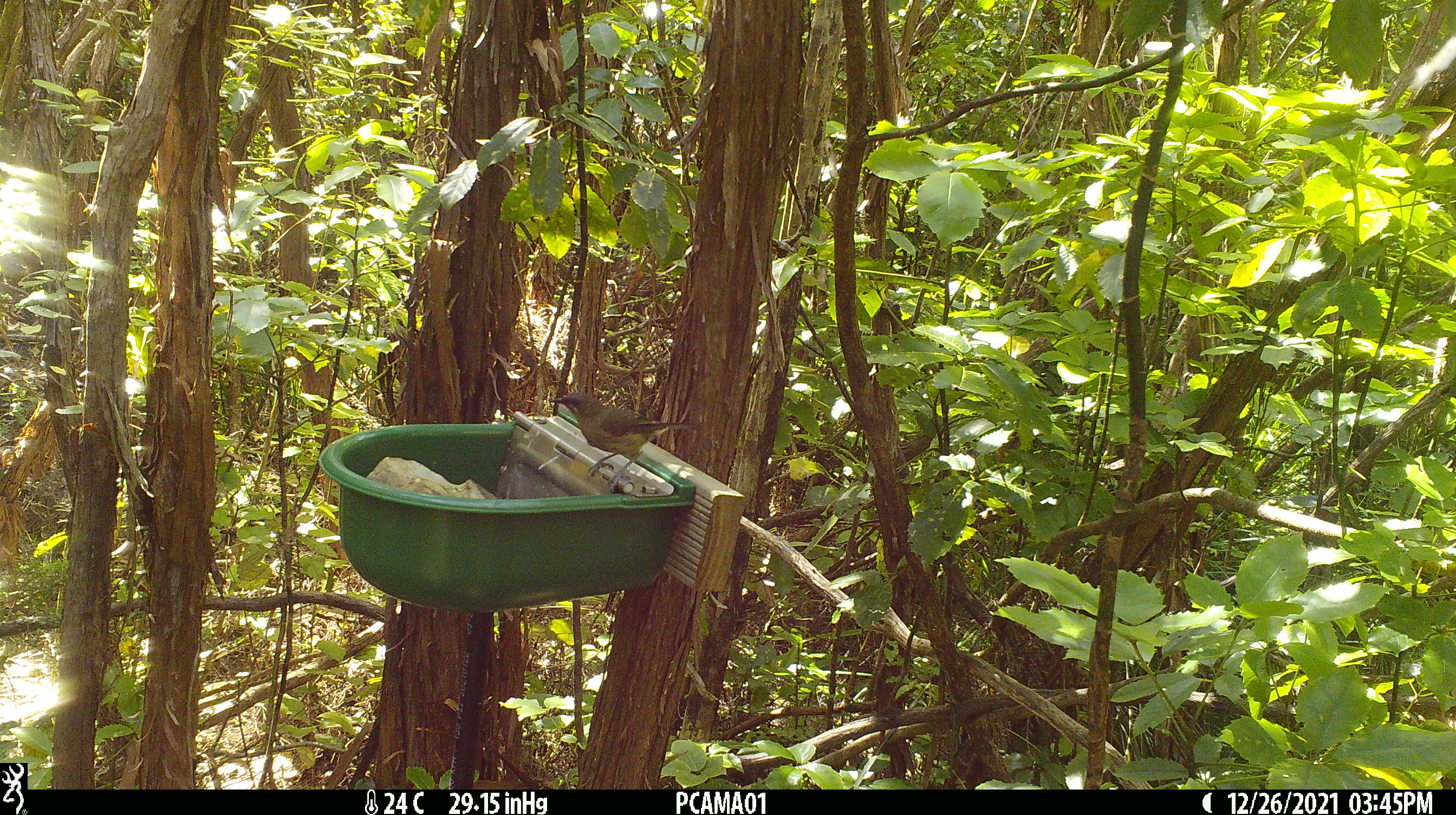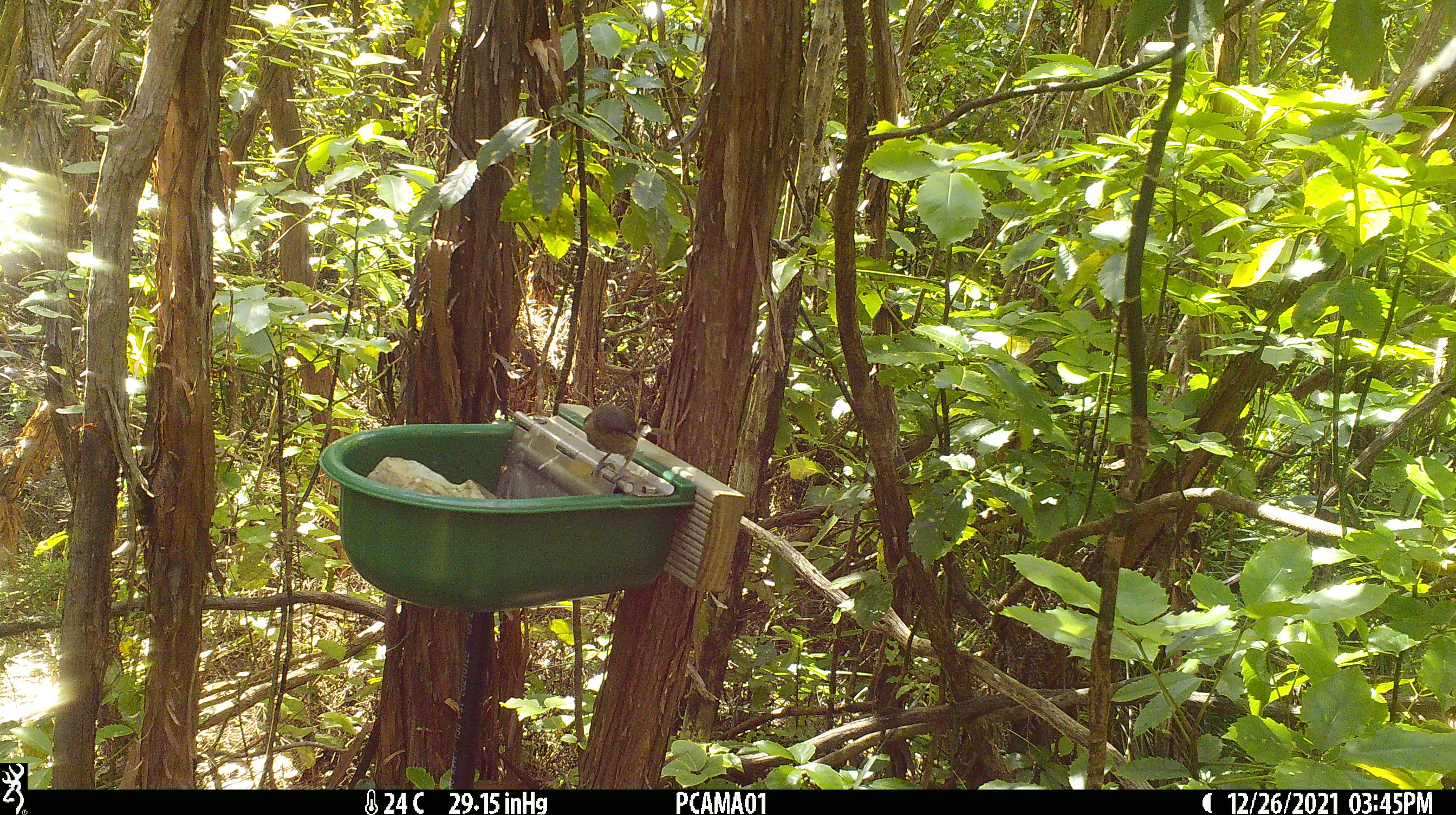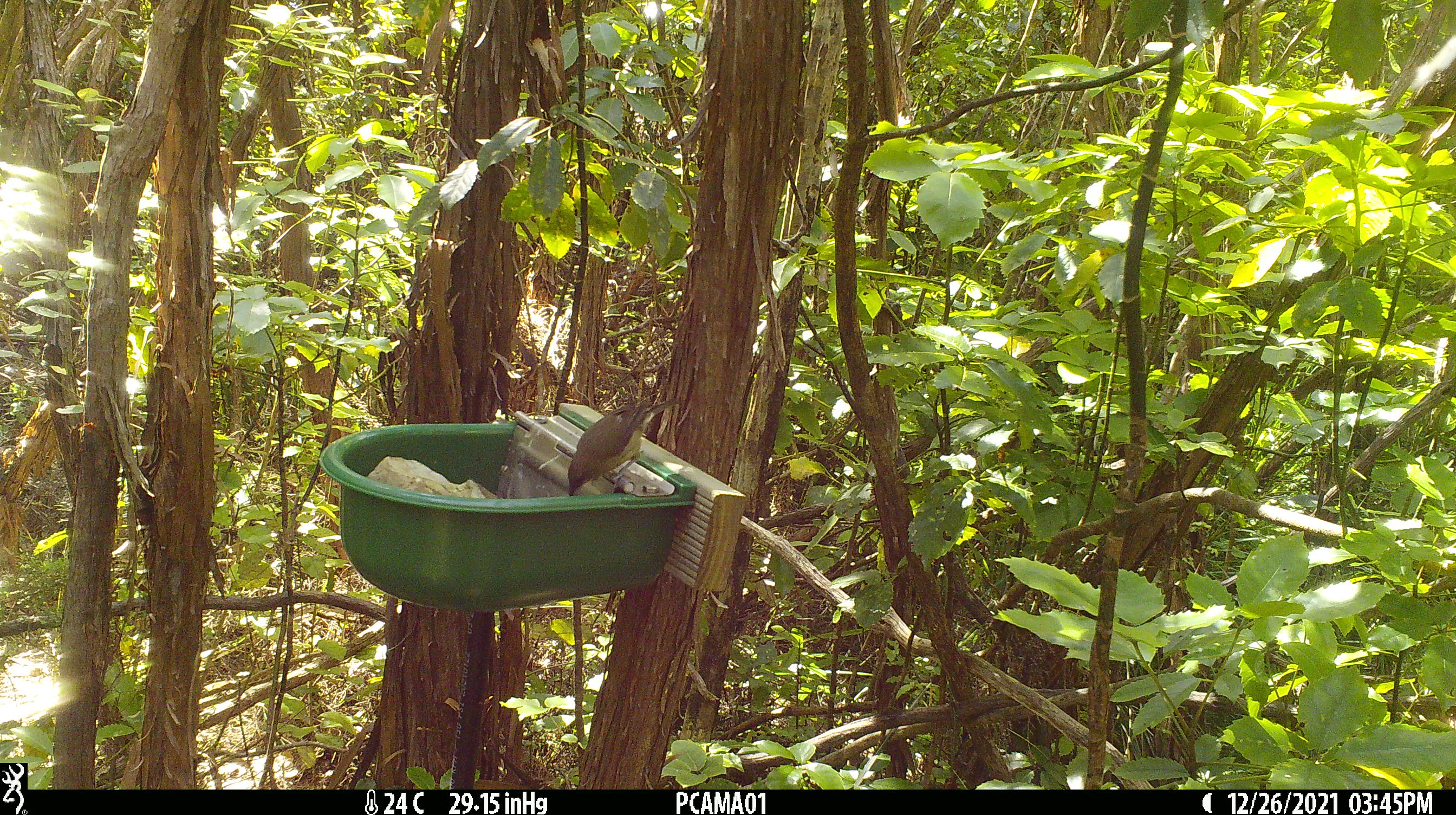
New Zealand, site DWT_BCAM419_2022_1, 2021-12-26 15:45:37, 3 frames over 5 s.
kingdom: Animalia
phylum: Chordata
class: Aves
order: Passeriformes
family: Meliphagidae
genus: Anthornis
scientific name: Anthornis melanura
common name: new zealand bellbird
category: bellbird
Bellbird (new zealand bellbird) (Anthornis melanura).